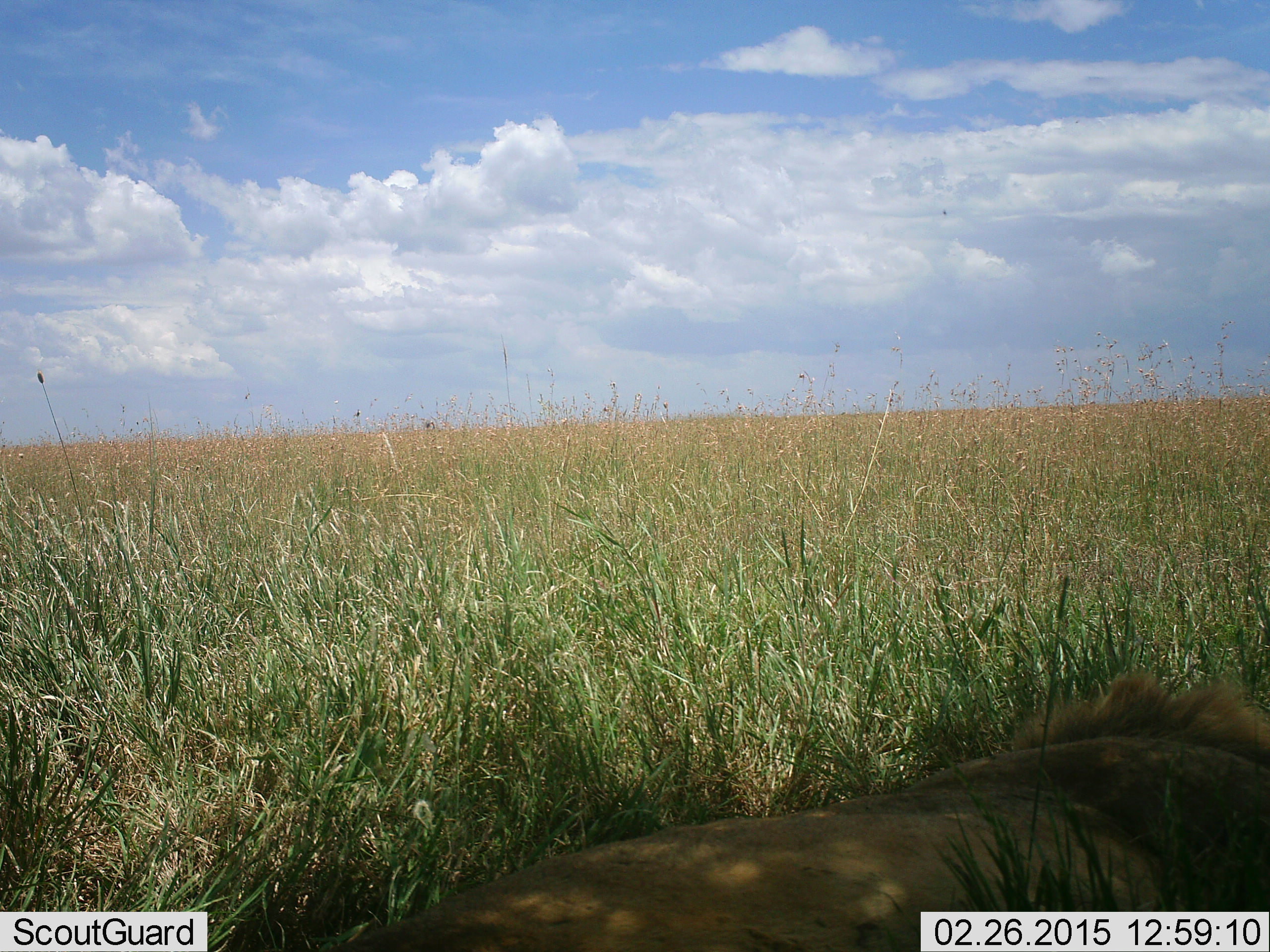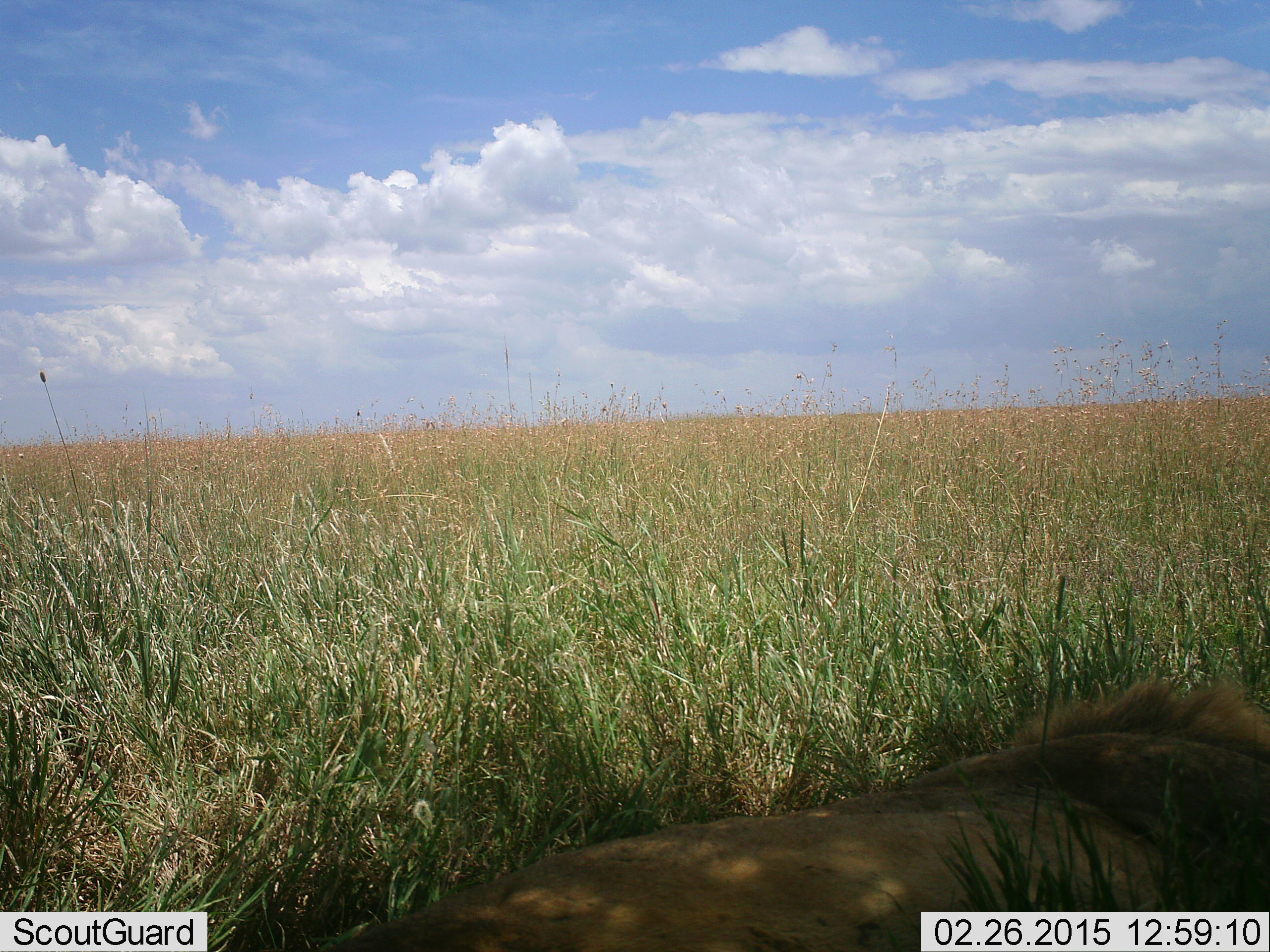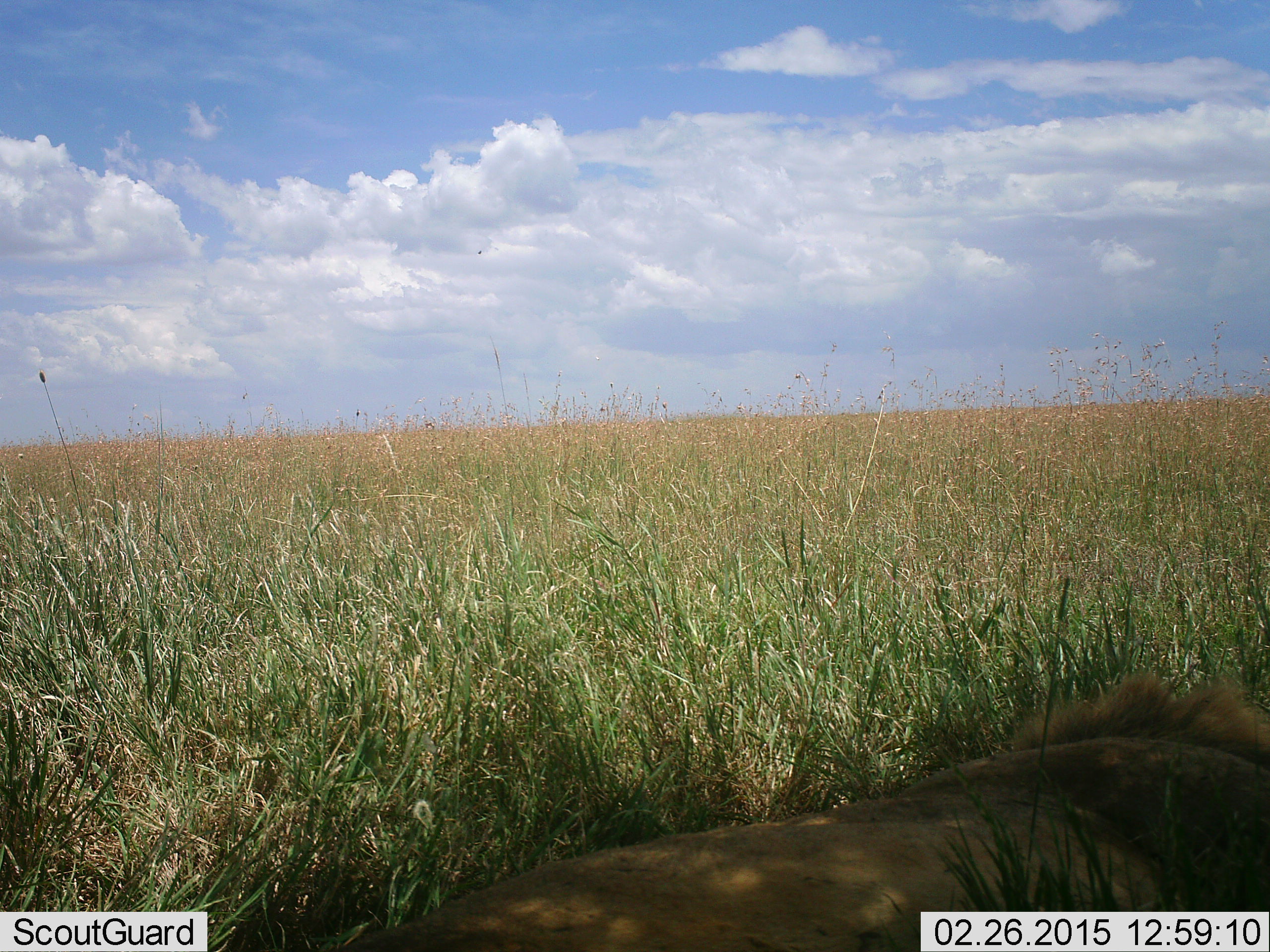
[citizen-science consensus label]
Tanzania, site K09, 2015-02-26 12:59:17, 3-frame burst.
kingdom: Animalia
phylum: Chordata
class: Mammalia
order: Carnivora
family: Felidae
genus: Panthera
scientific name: Panthera leo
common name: lion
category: lionmale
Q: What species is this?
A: Lionmale (lion) (Panthera leo).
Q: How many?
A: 1.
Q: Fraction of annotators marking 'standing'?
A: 0%.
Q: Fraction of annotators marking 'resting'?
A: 100%.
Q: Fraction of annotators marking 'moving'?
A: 0%.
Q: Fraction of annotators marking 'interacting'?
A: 0%.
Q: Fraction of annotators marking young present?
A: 0%.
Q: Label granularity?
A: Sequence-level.